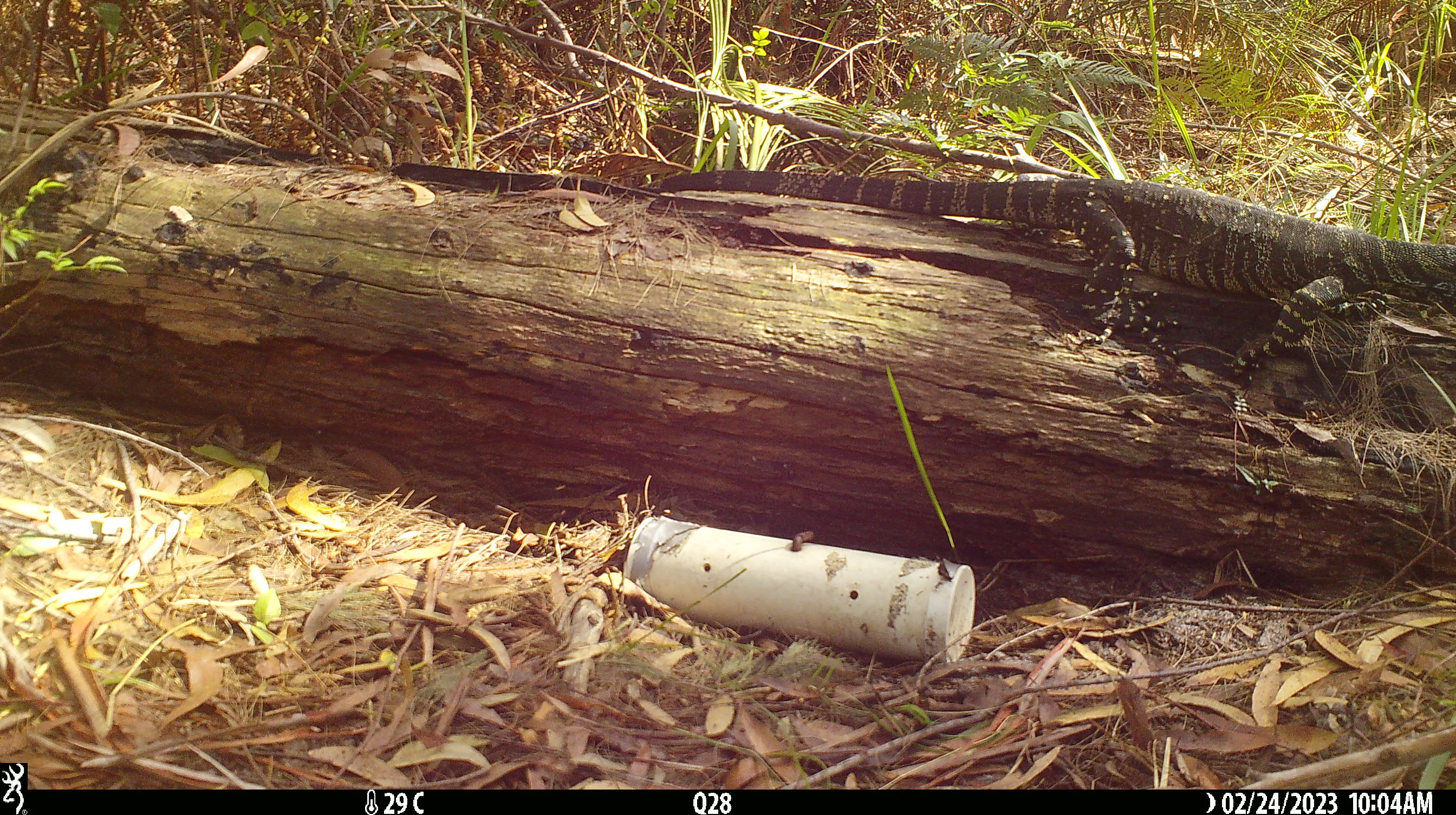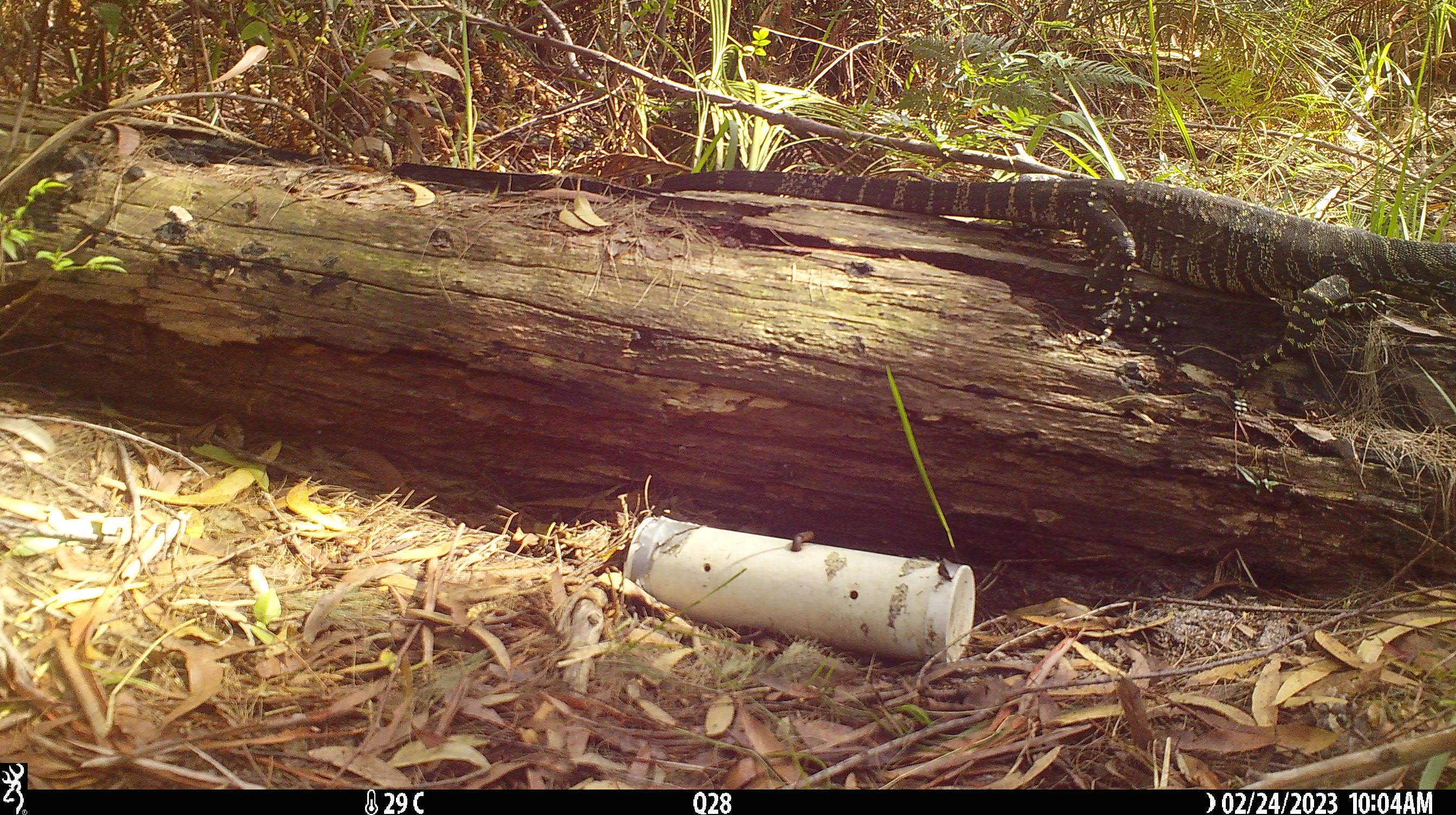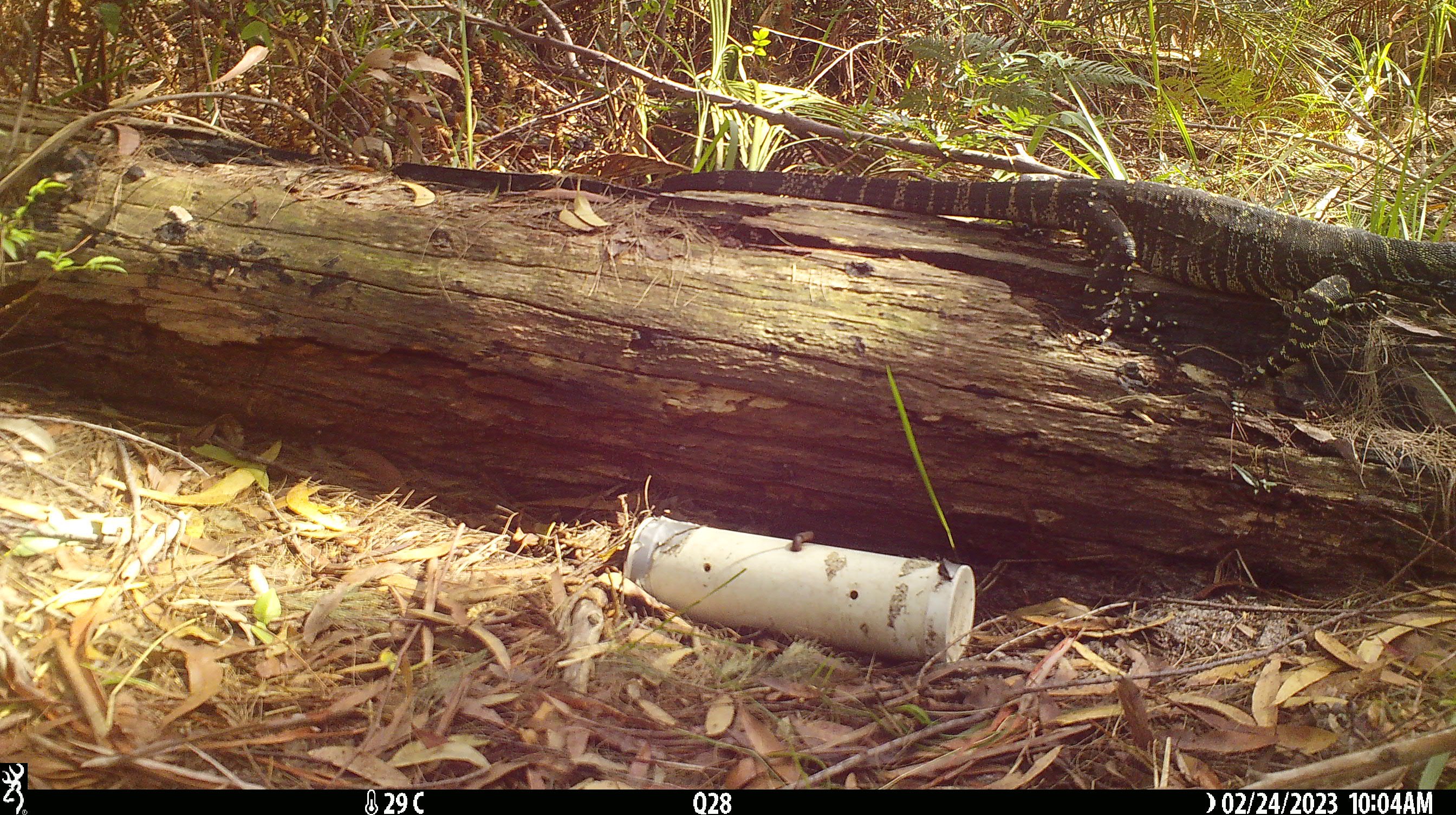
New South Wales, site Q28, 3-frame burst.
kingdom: Animalia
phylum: Chordata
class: Reptilia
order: Squamata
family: Varanidae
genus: Varanus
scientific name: Varanus varius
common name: lace monitor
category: goanna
Goanna (lace monitor) (Varanus varius).